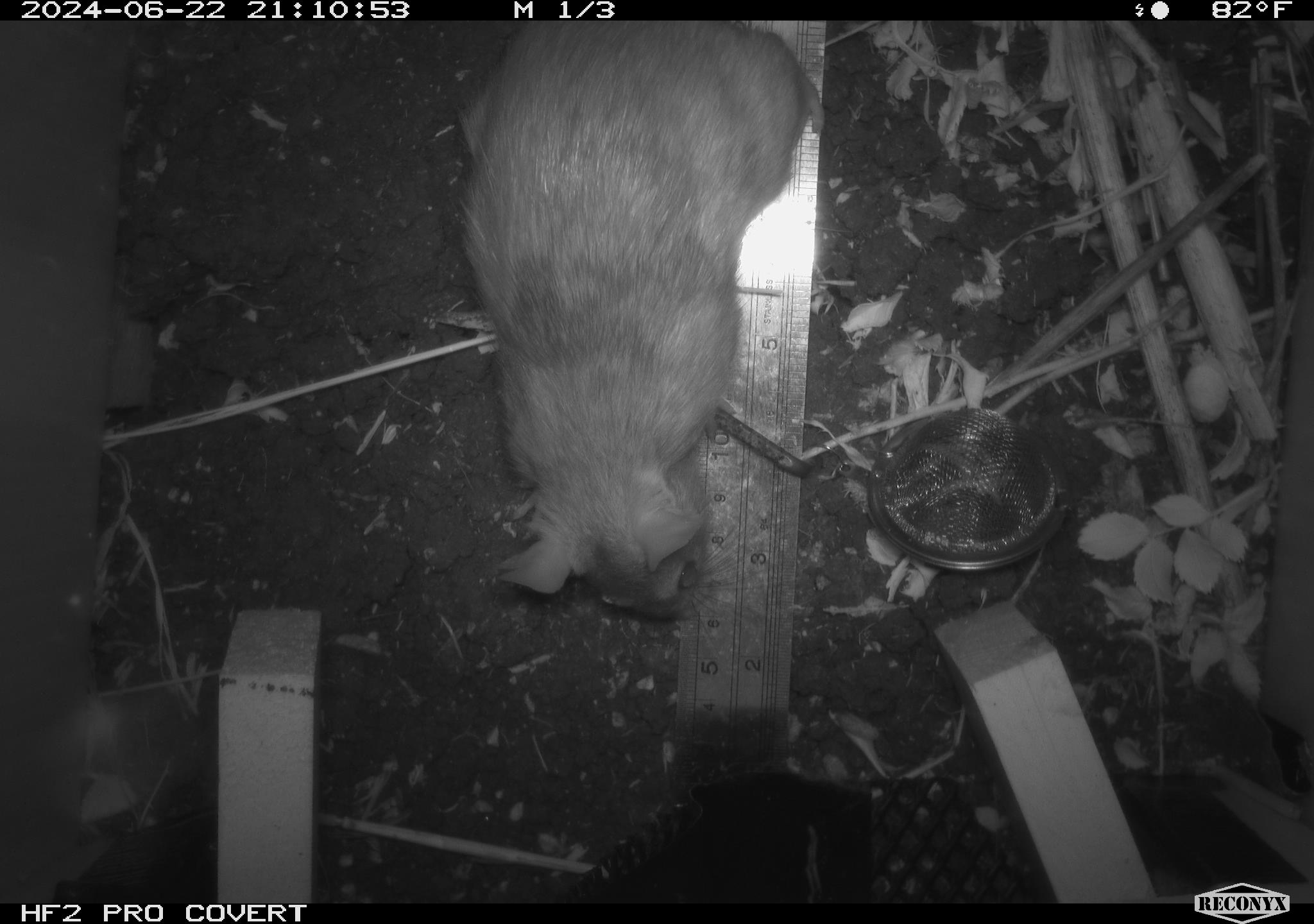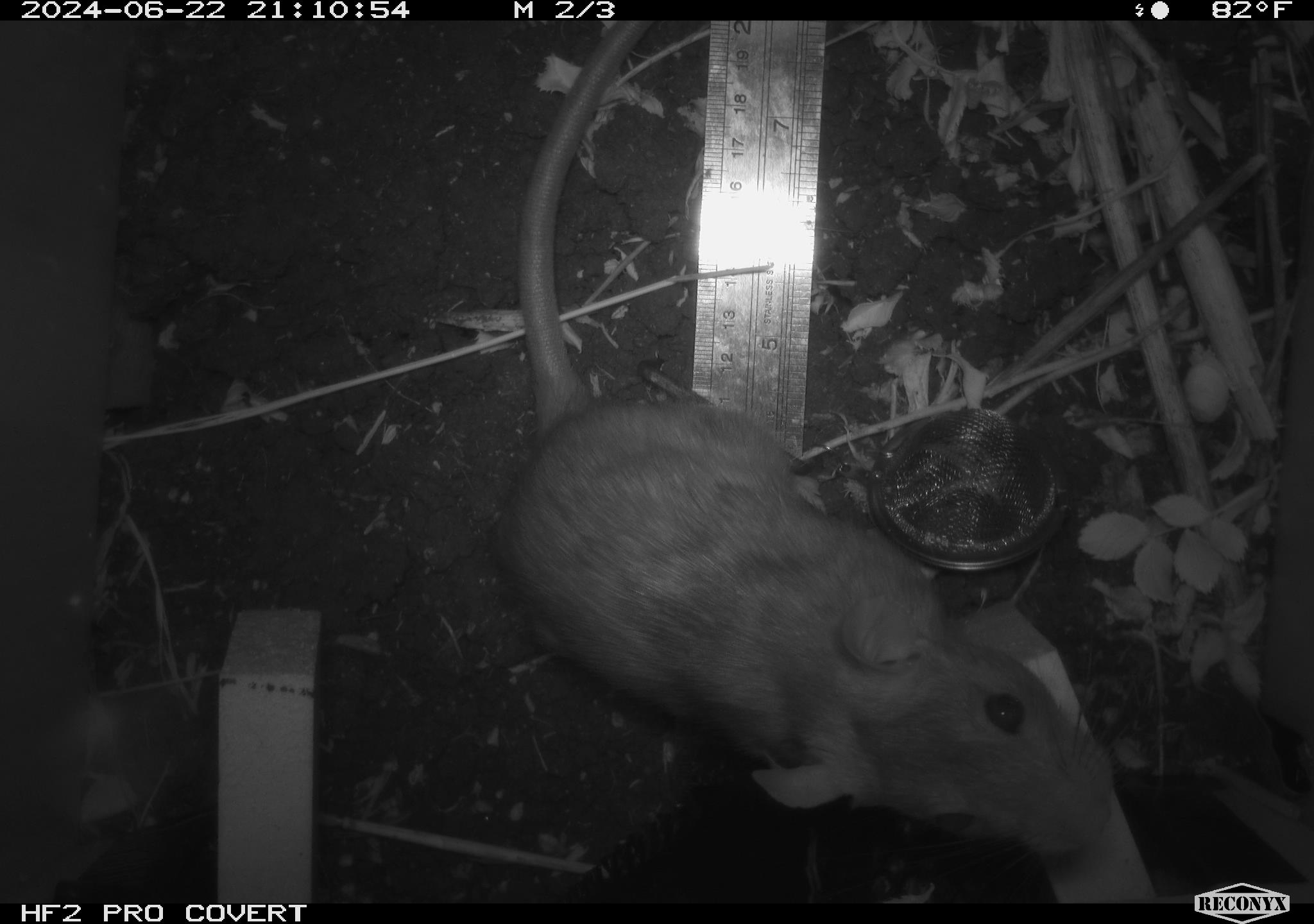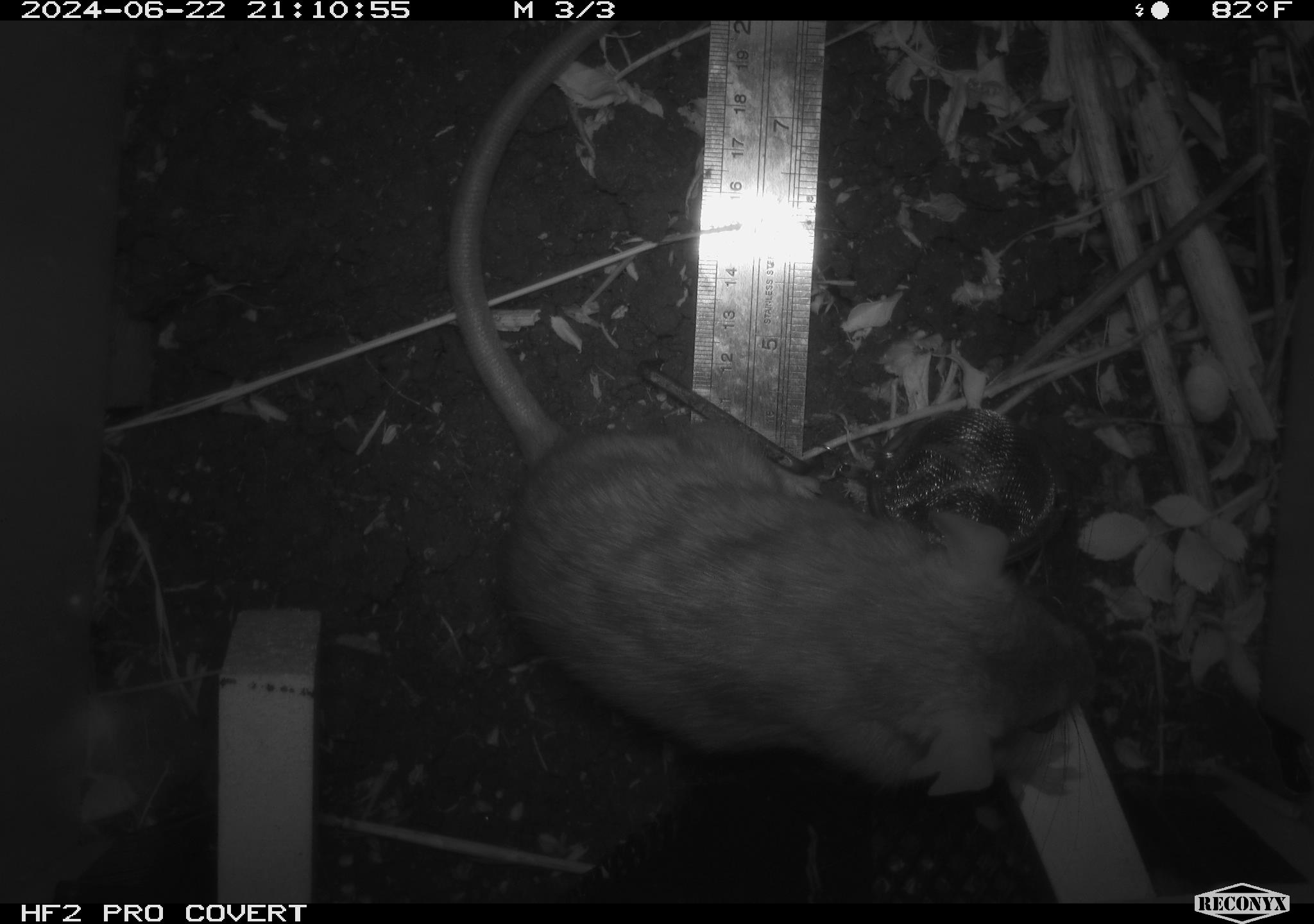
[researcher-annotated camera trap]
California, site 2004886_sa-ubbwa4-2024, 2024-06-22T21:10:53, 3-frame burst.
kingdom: Animalia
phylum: Chordata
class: Mammalia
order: Rodentia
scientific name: Rodentia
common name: woodrat or rat or mouse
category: woodrat or rat or mouse species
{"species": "woodrat or rat or mouse species (woodrat or rat or mouse) (Rodentia)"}